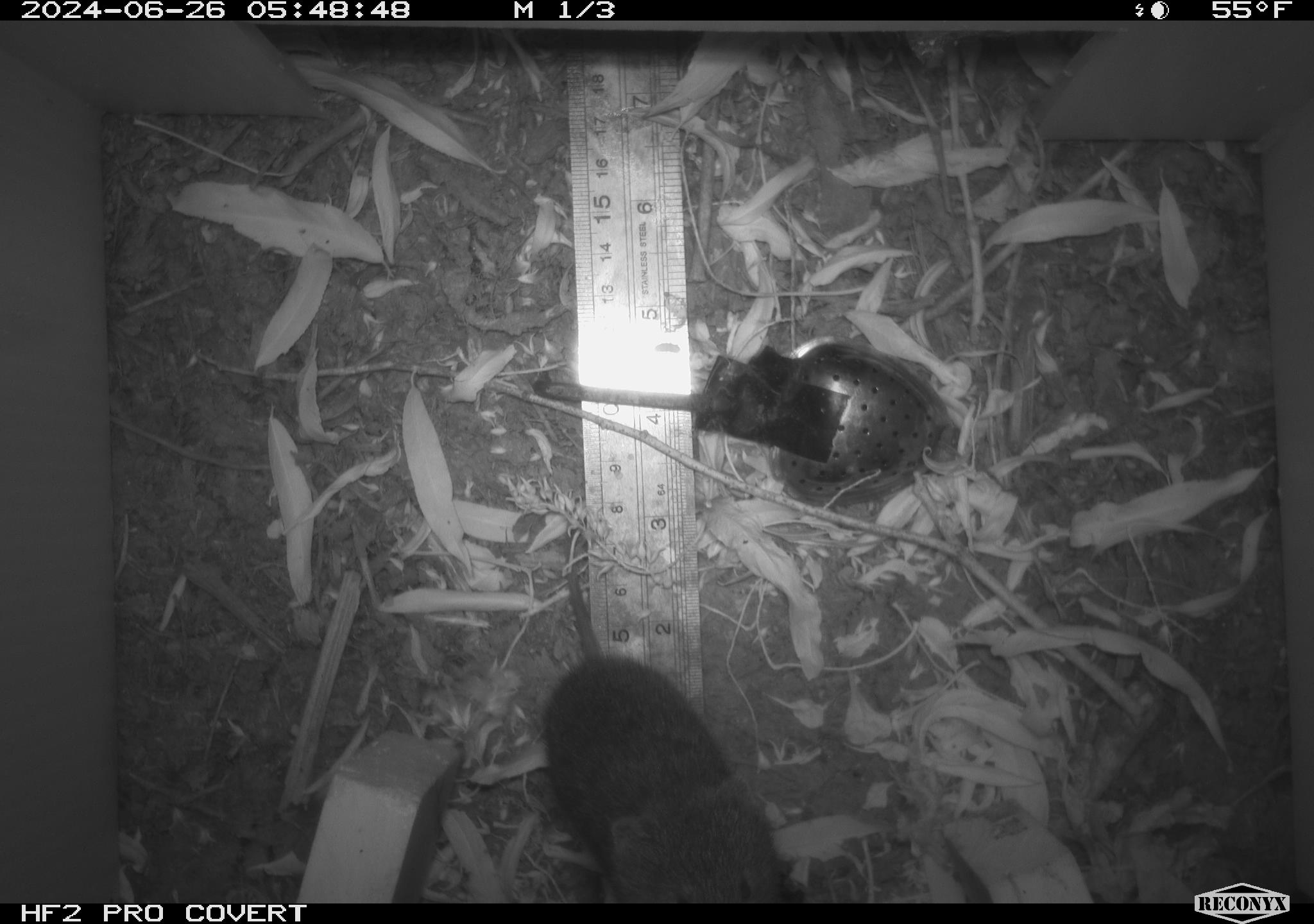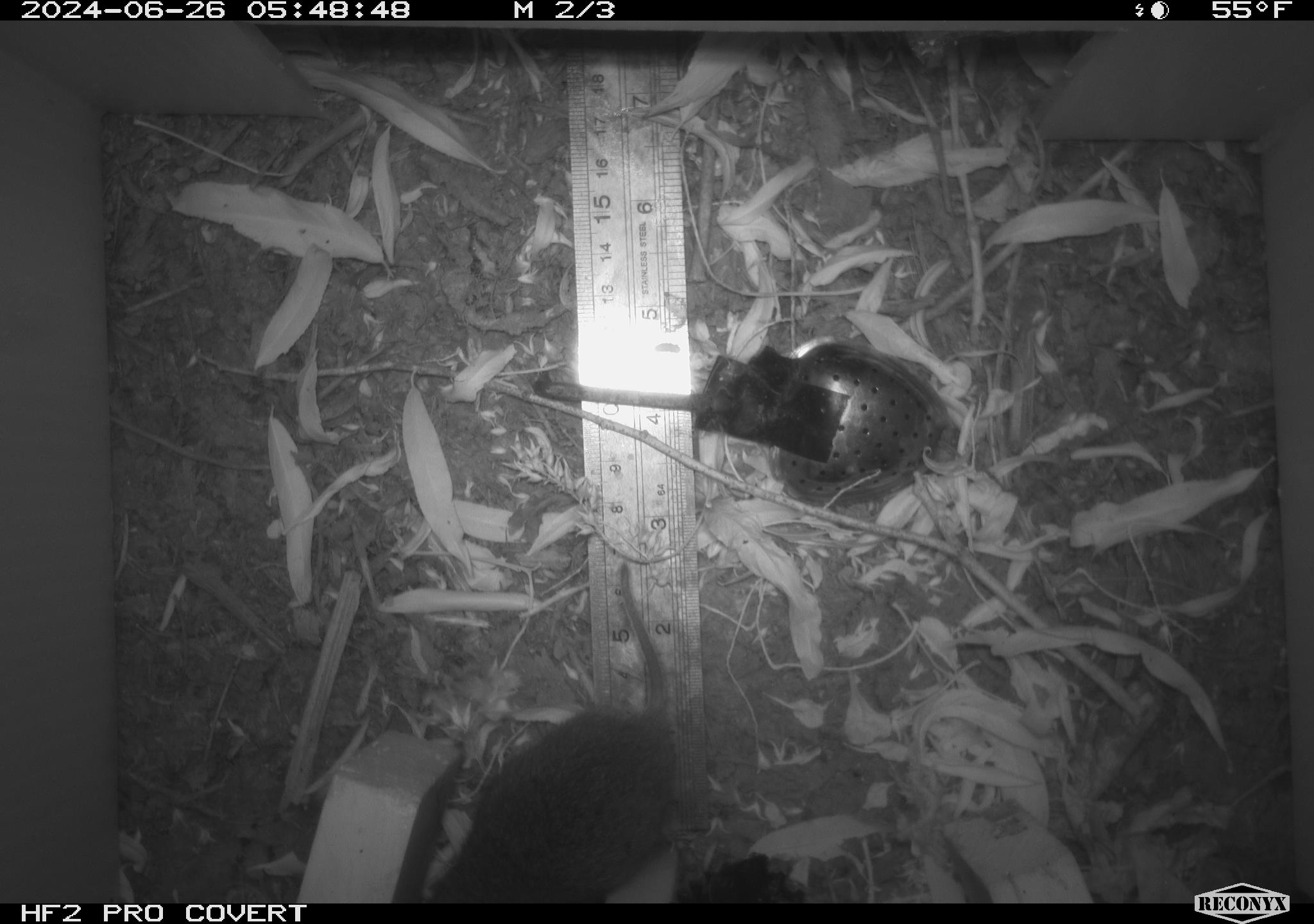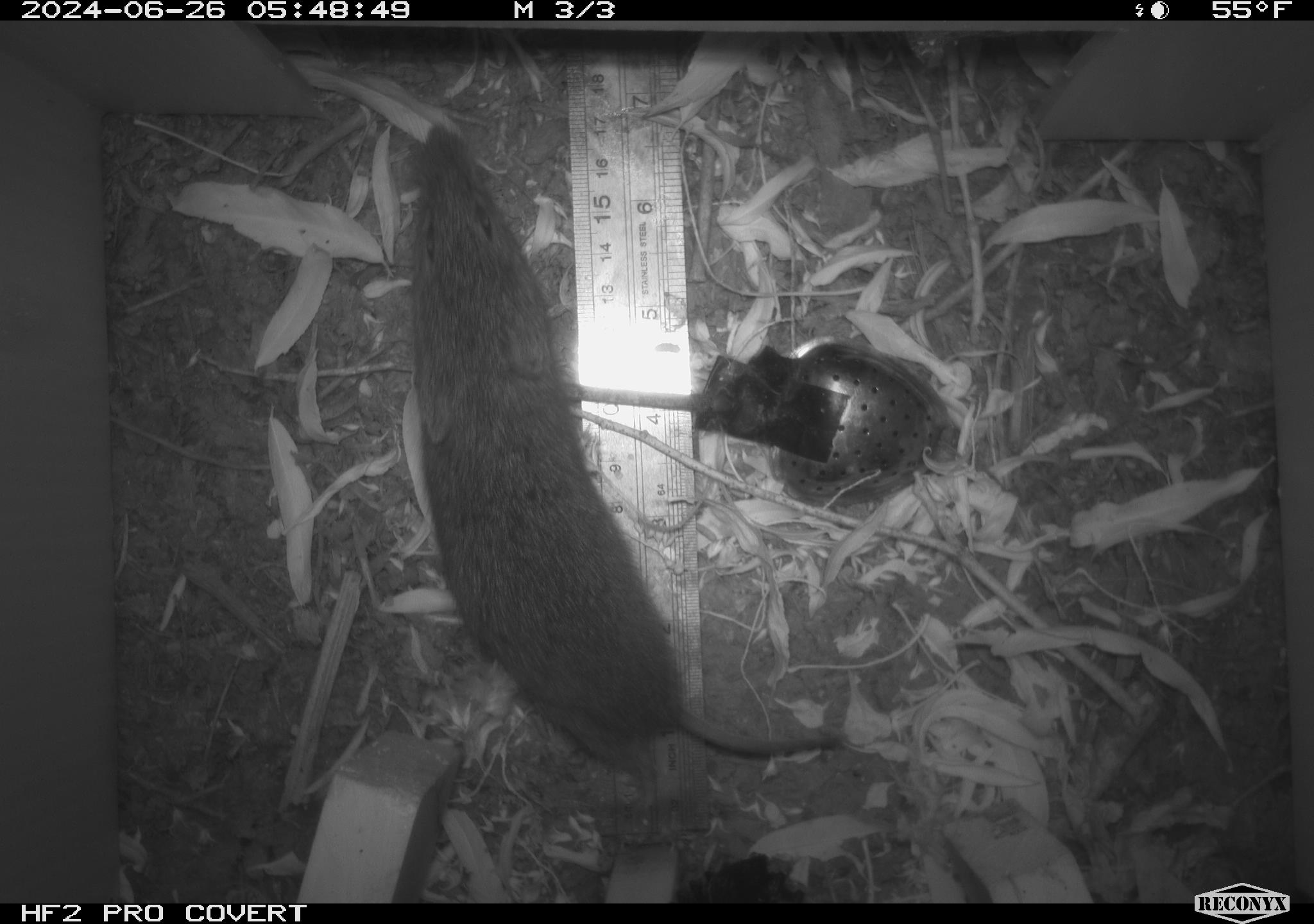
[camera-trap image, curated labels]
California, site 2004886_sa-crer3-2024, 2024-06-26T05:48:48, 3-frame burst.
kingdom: Animalia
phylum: Chordata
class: Mammalia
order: Rodentia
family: Cricetidae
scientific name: Arvicolinae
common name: voles, lemmings, and muskrats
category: arvicolinae subfamily